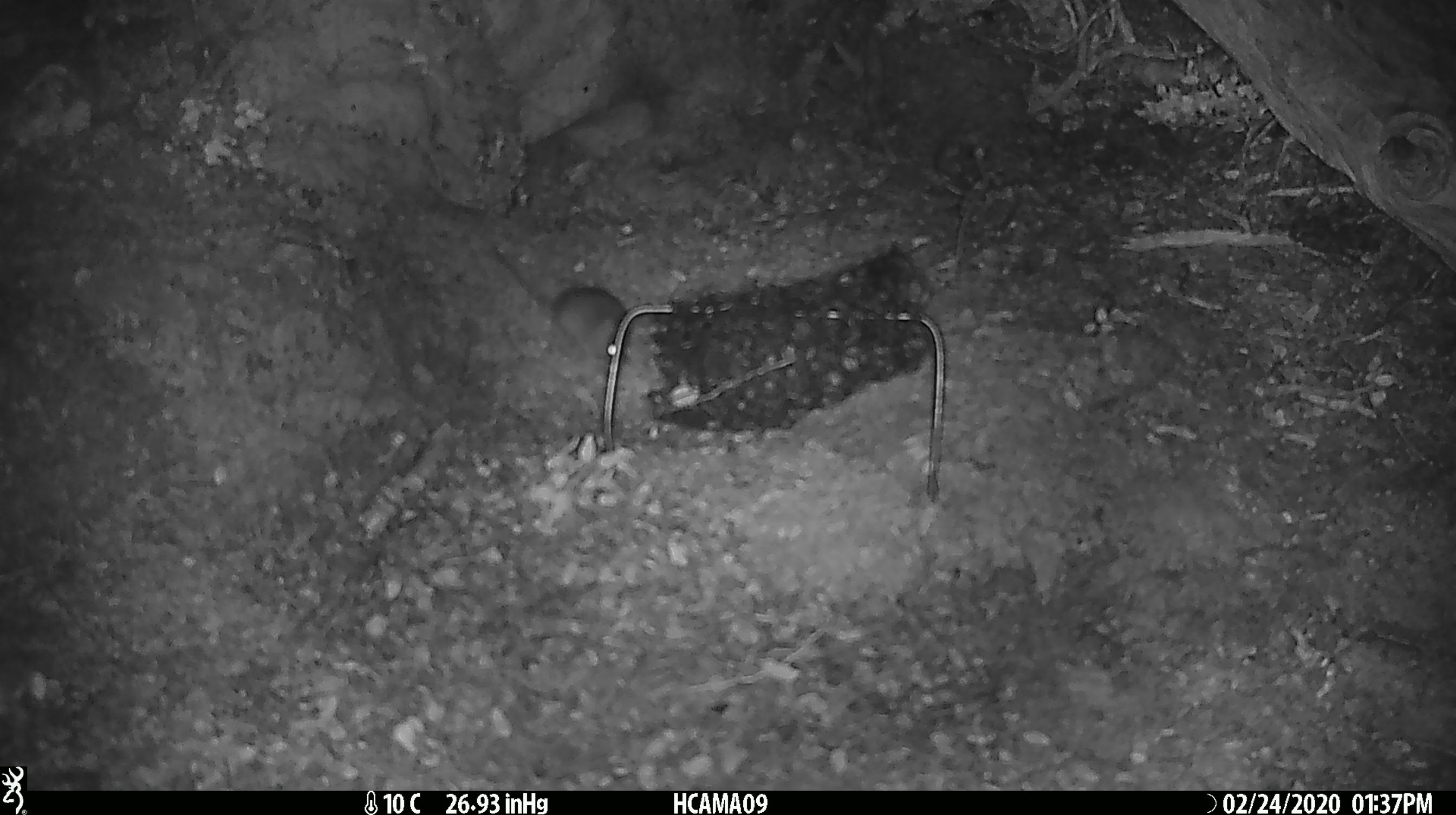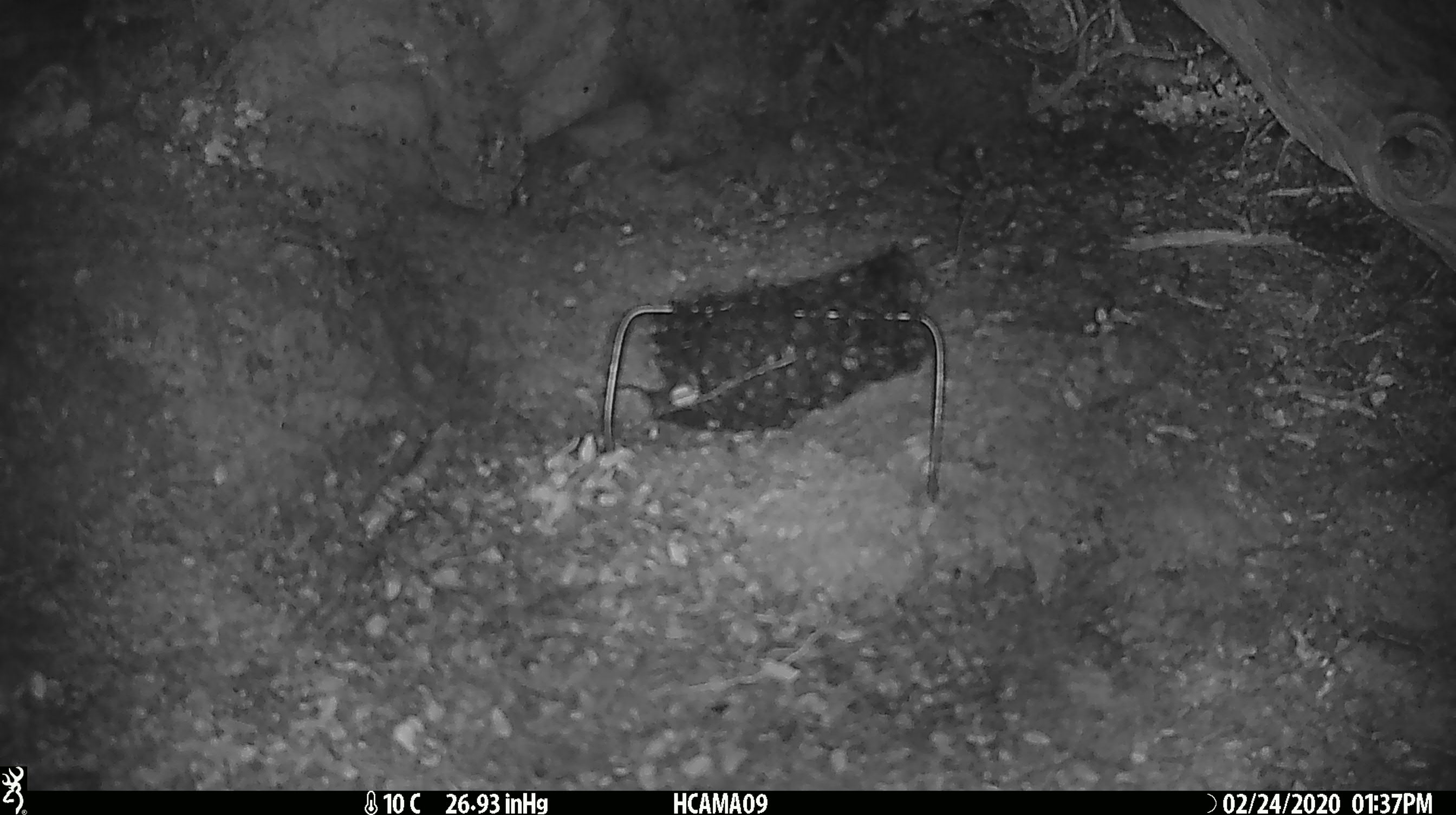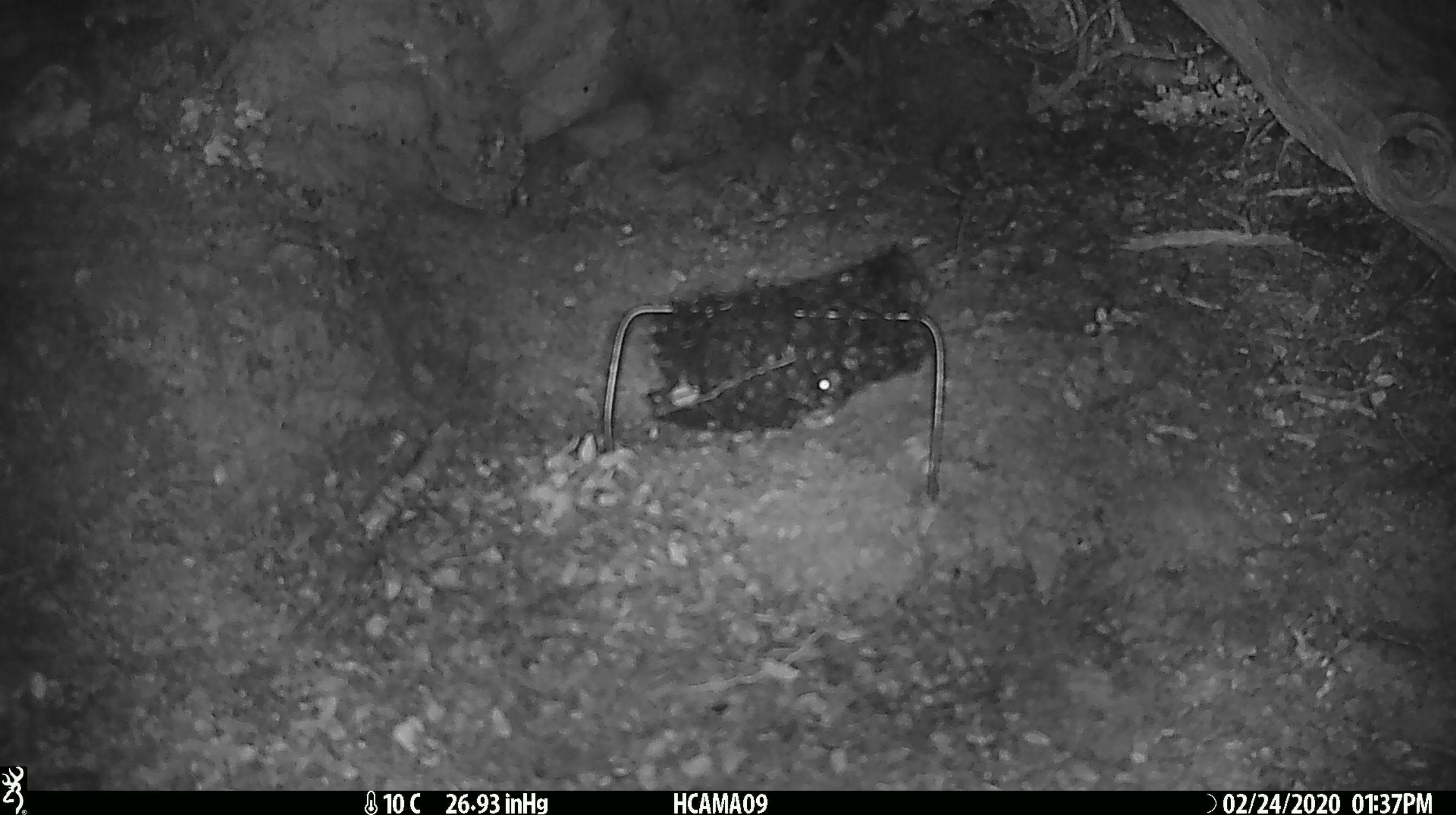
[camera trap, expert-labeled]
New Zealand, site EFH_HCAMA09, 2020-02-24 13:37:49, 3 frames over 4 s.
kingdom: Animalia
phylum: Chordata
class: Mammalia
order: Rodentia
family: Muridae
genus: Mus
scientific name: Mus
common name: mouse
Mouse (Mus).